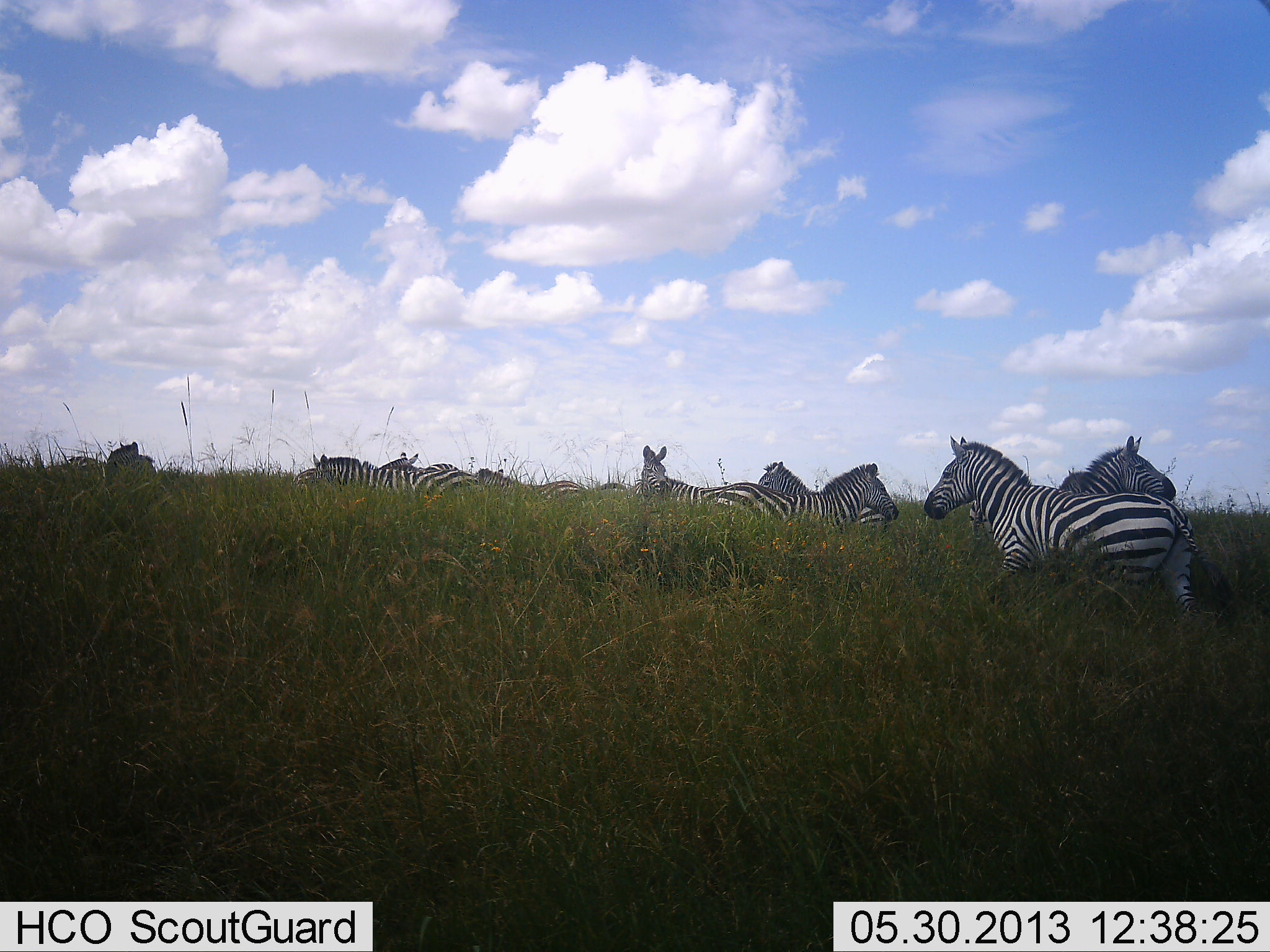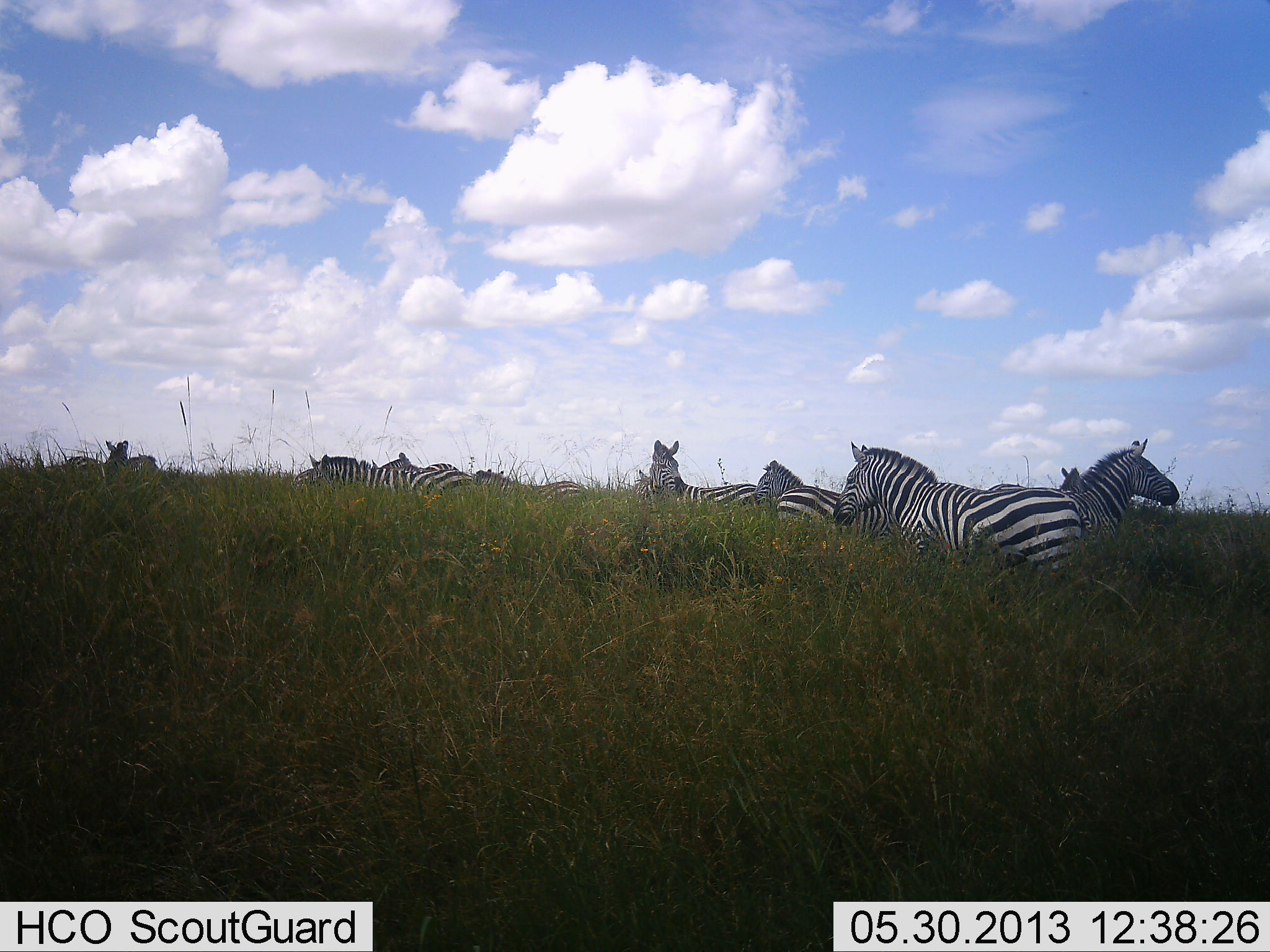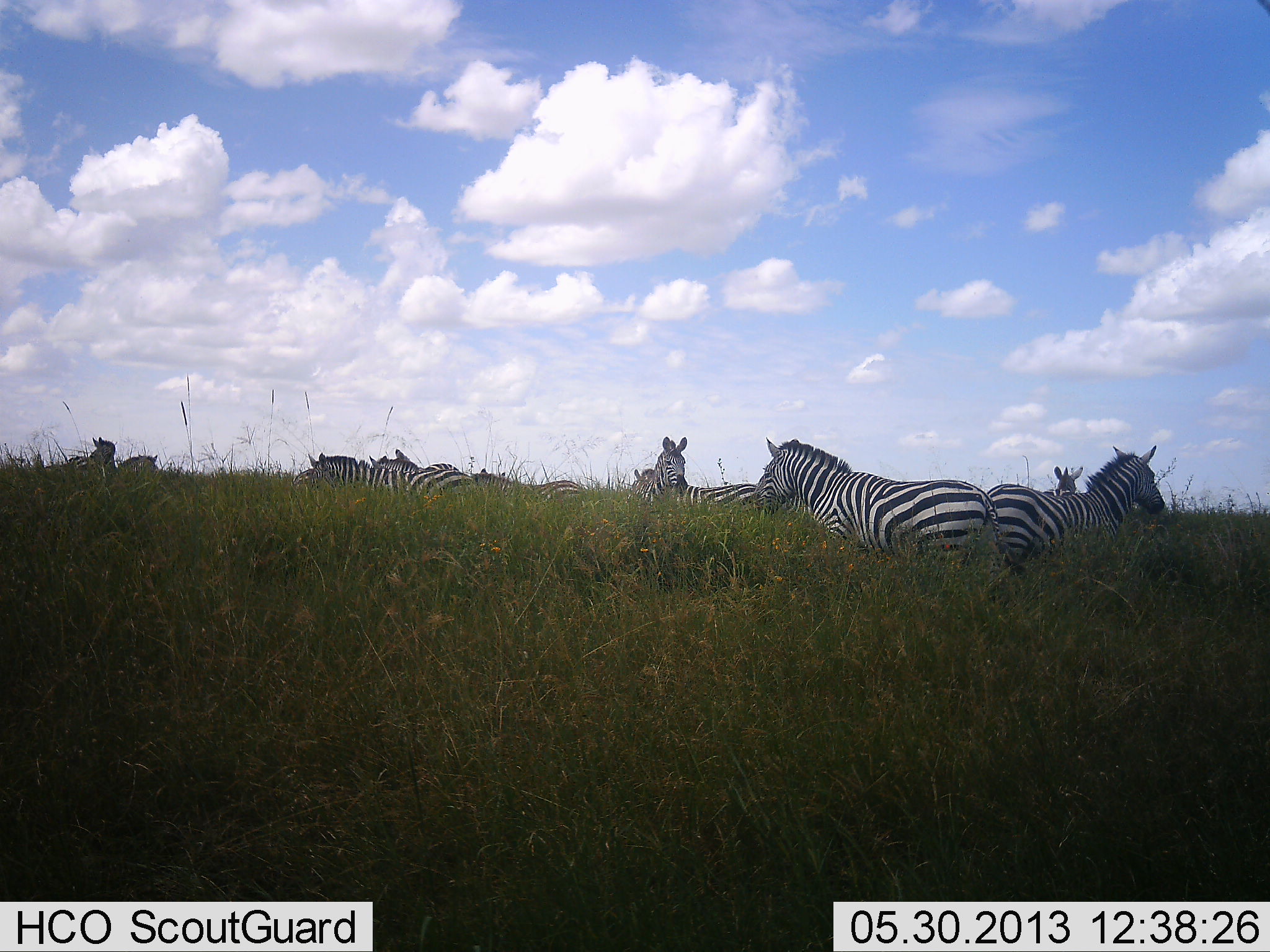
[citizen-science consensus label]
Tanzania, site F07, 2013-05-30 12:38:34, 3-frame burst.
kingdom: Animalia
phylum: Chordata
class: Mammalia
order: Perissodactyla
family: Equidae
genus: Equus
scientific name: Equus quagga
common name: plains zebra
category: zebra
Zebra (plains zebra) (Equus quagga), count 11-50. Behavior (volunteer vote fractions): standing 71%, resting 5%, moving 62%, interacting 14%. Young present (vote fraction): 0%. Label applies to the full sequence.